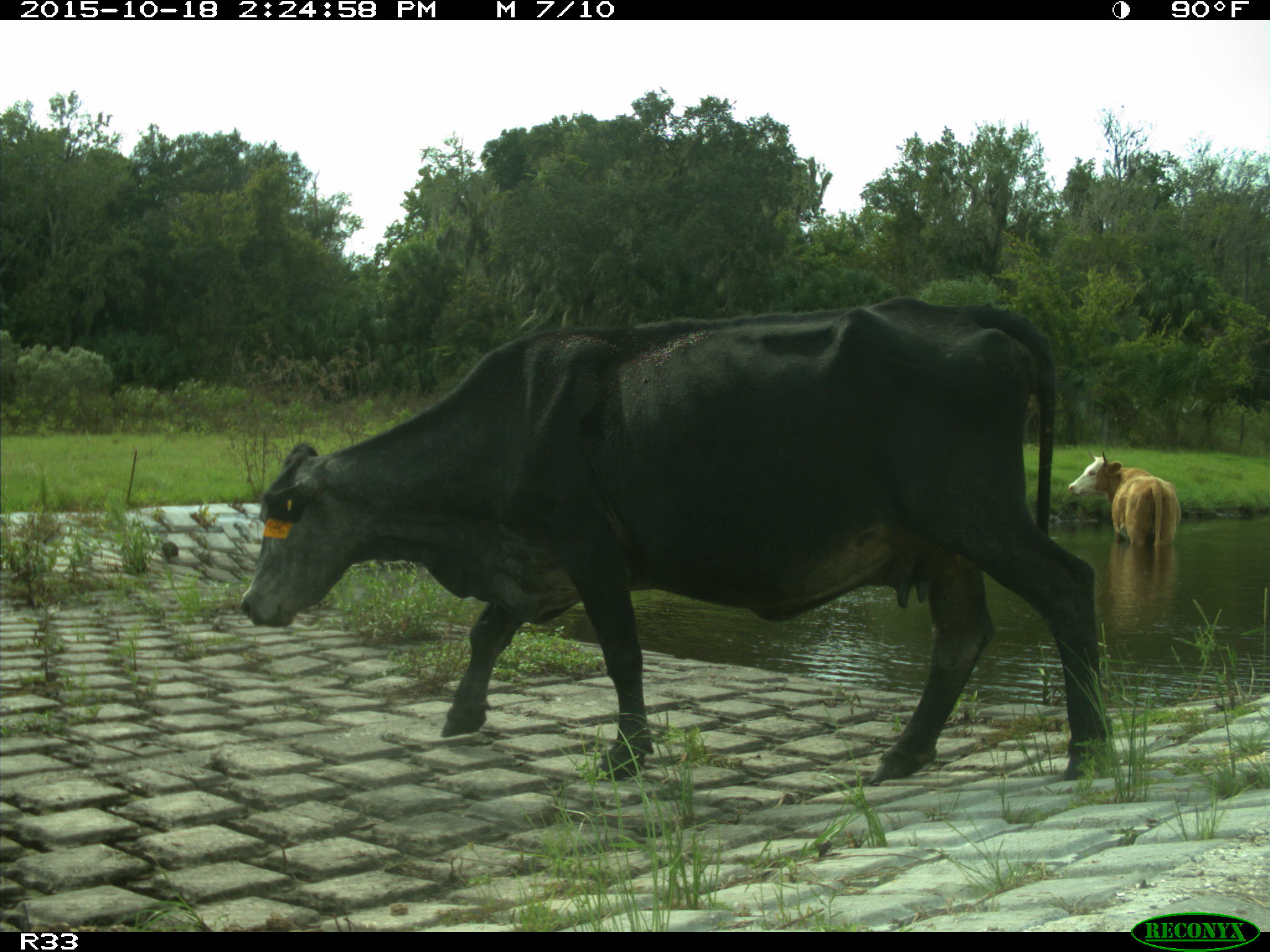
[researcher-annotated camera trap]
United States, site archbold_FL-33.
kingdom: Animalia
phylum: Chordata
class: Mammalia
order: Artiodactyla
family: Bovidae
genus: Bos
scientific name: Bos taurus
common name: domestic cow